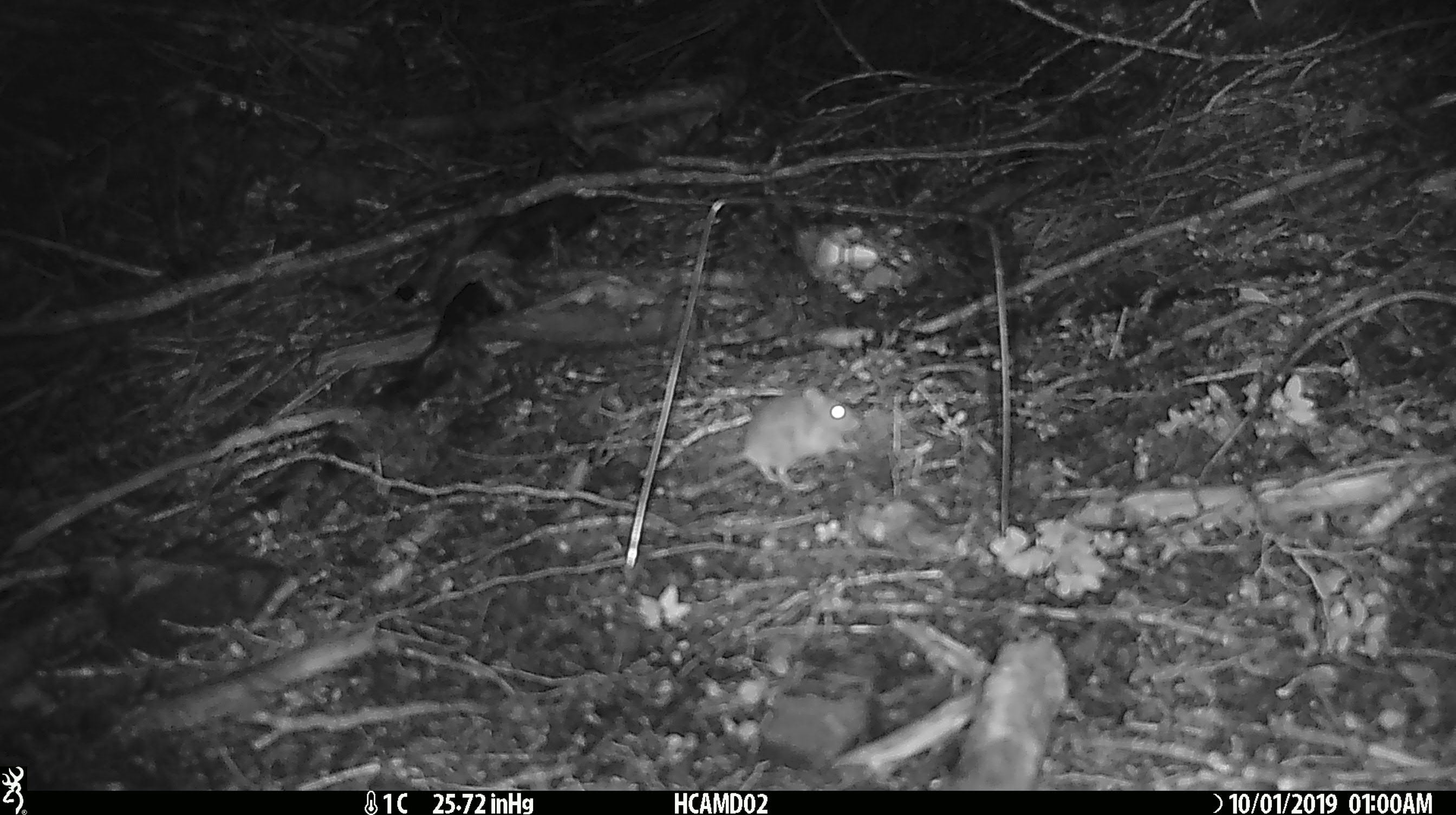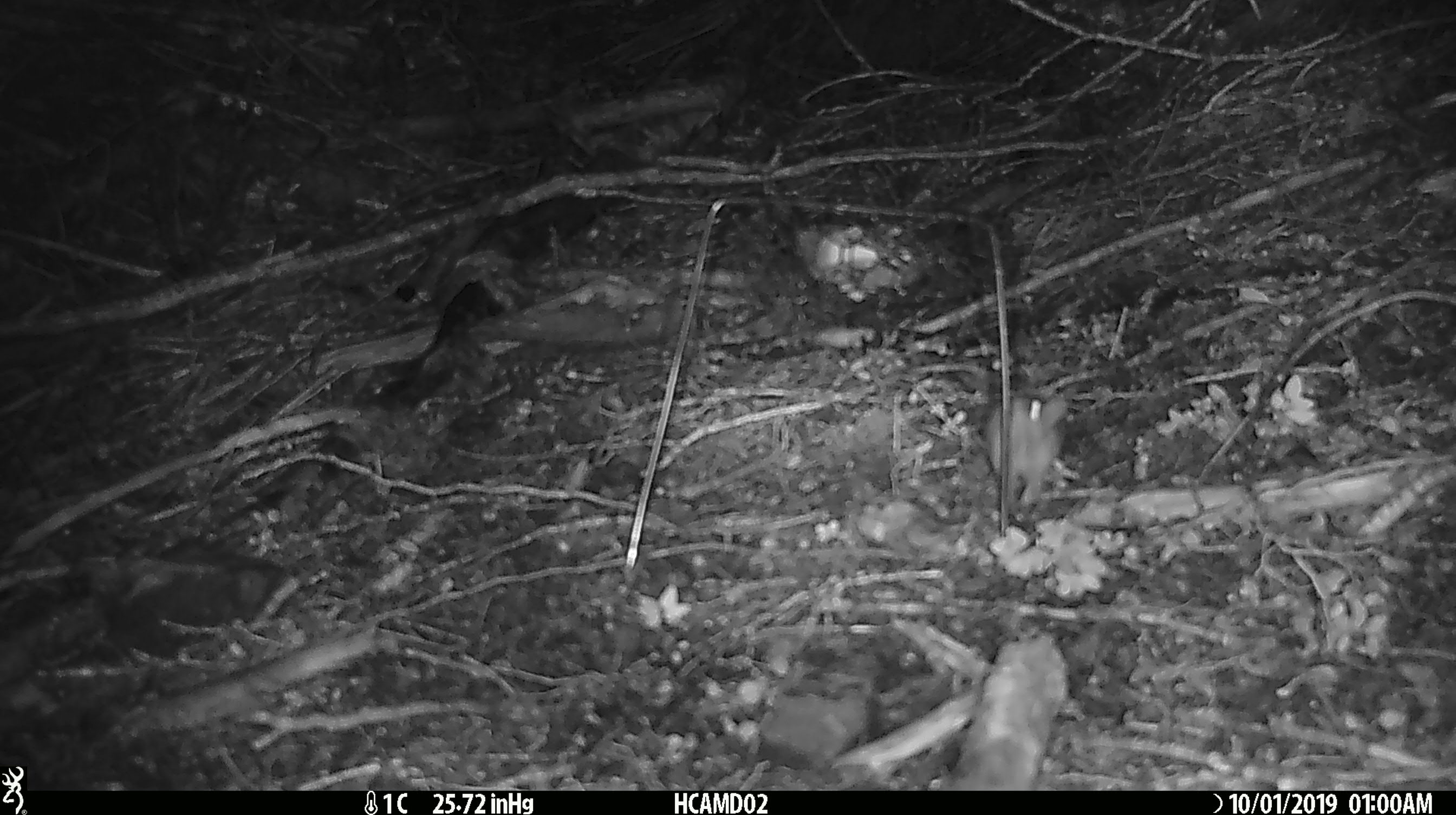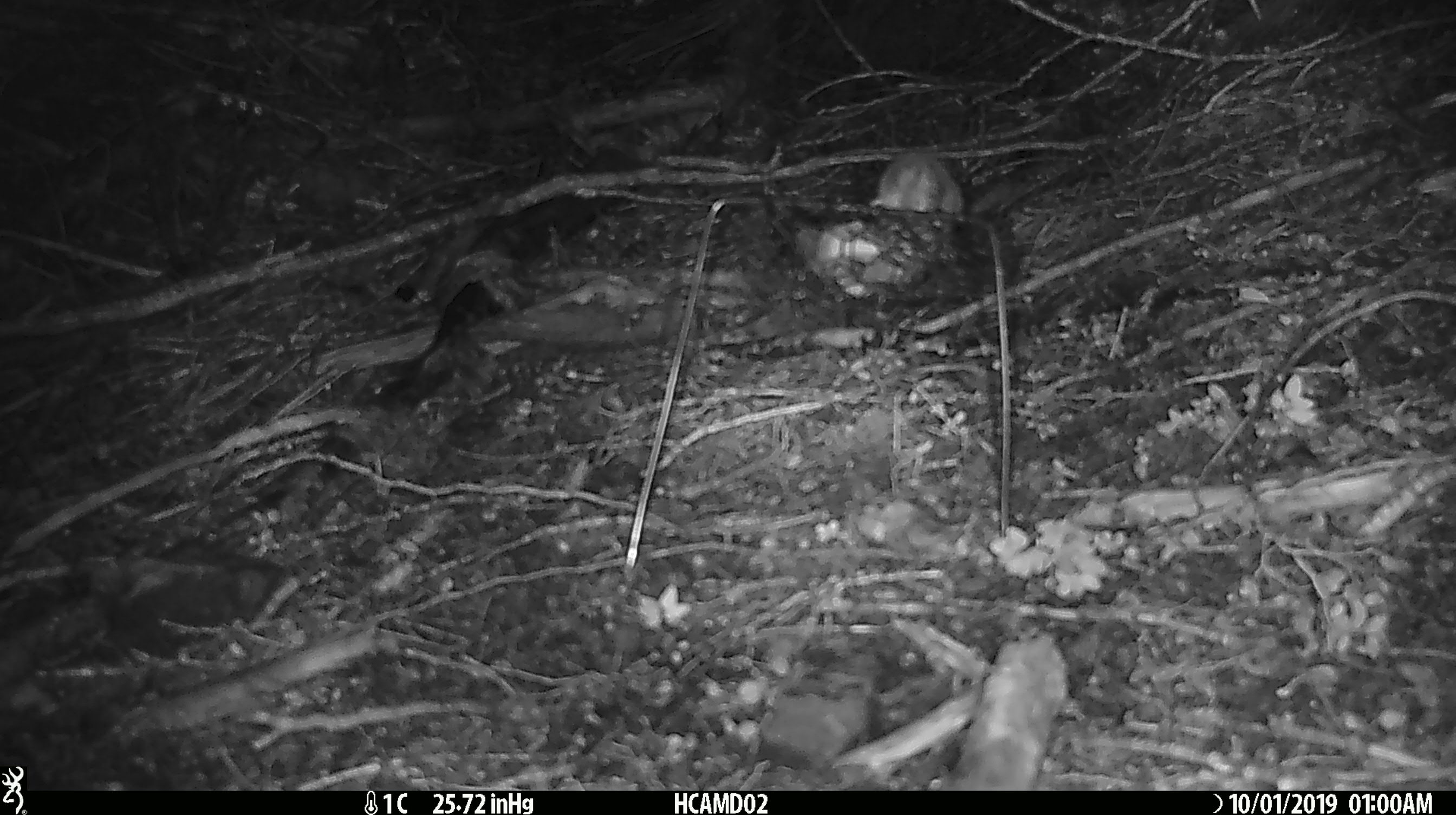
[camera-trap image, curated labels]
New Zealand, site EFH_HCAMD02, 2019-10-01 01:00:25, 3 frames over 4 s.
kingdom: Animalia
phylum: Chordata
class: Mammalia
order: Rodentia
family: Muridae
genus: Mus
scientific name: Mus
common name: mouse